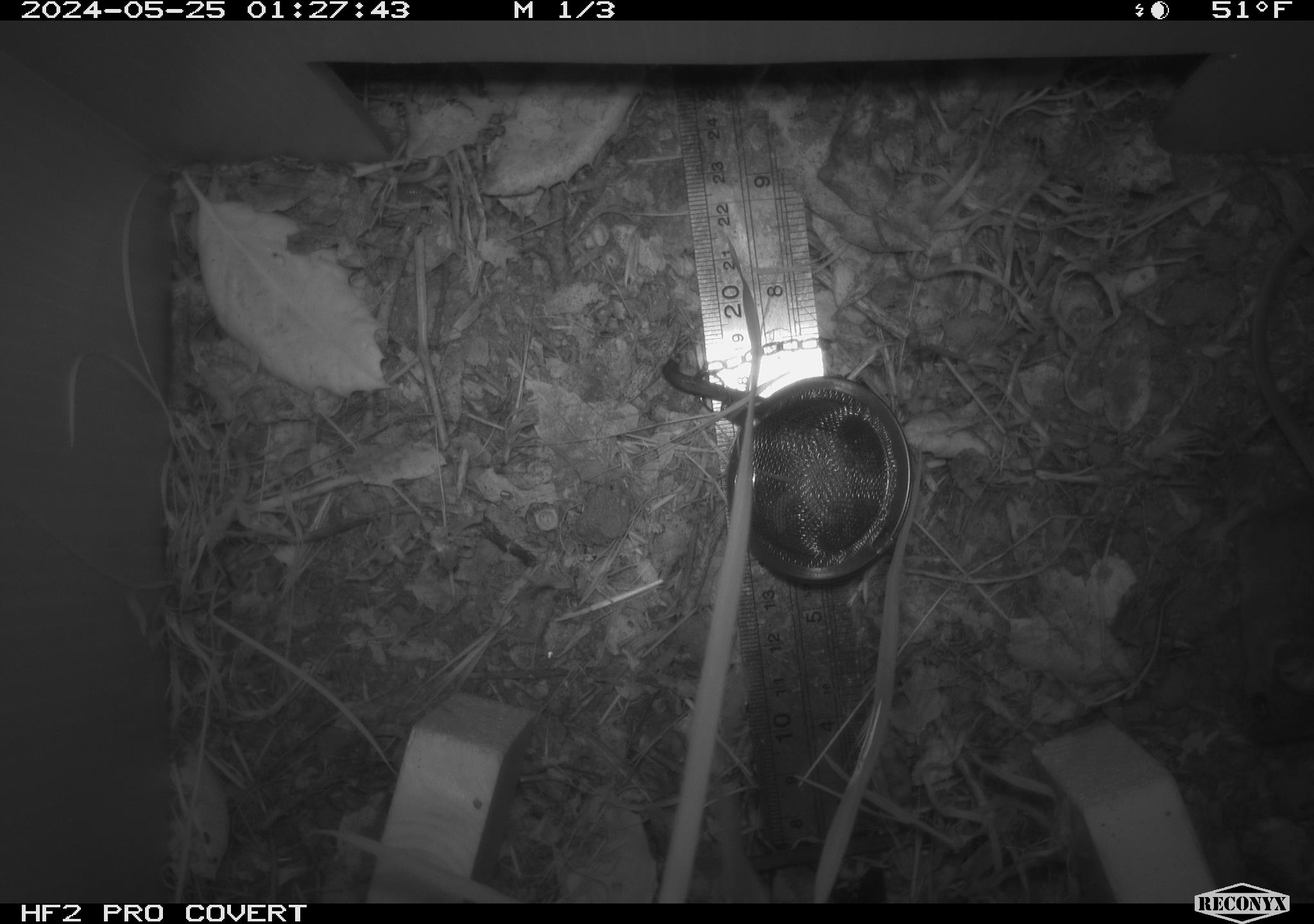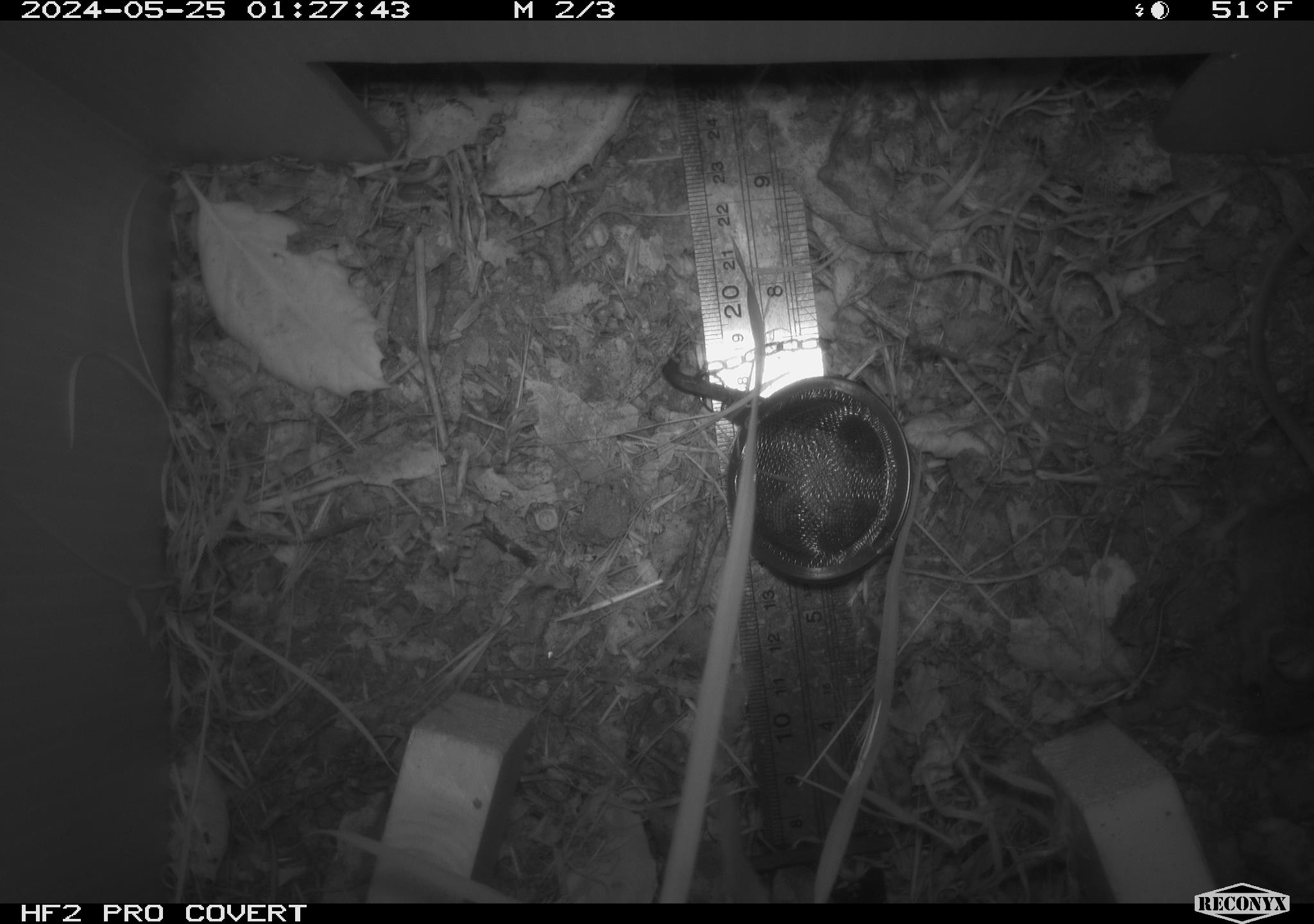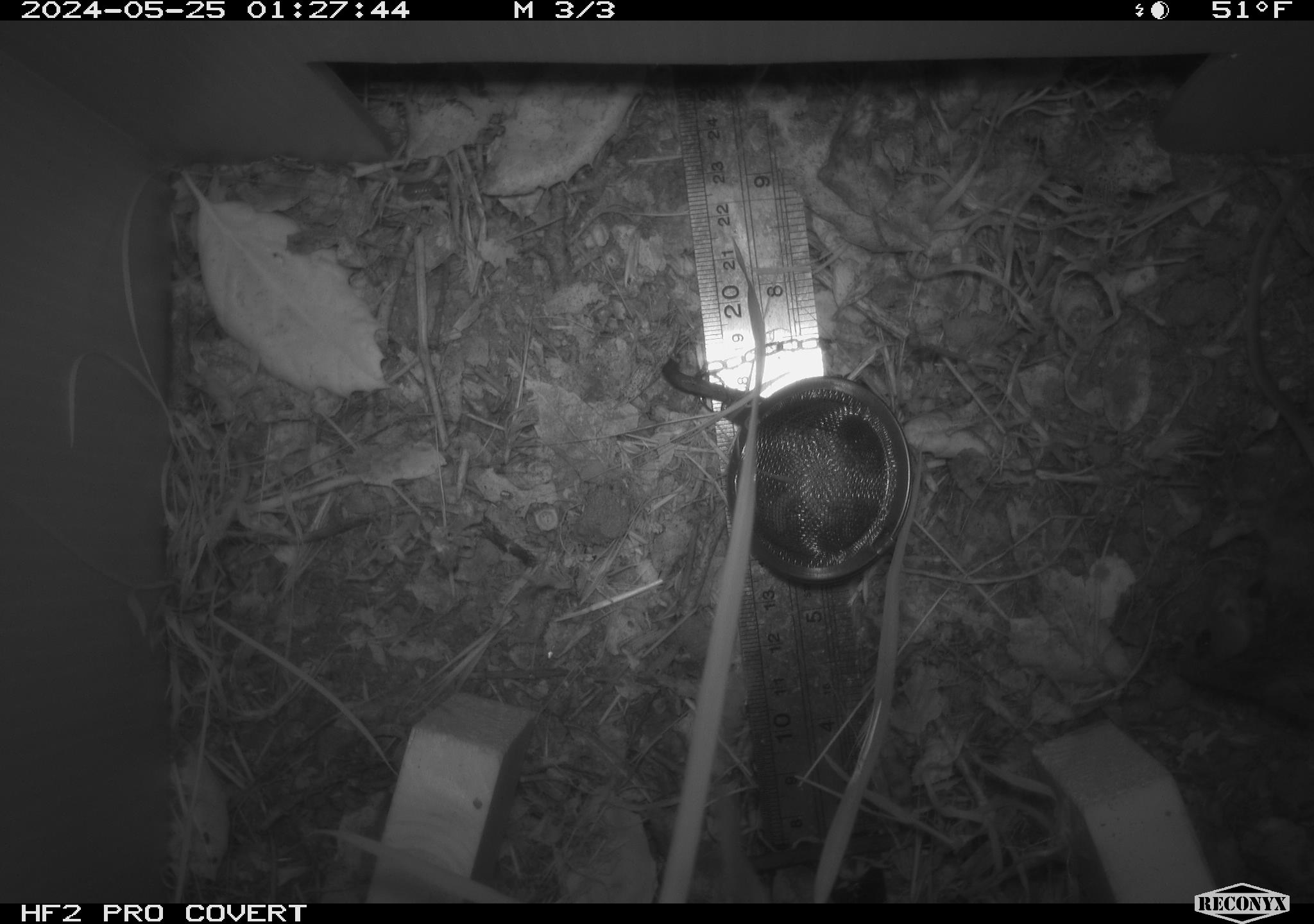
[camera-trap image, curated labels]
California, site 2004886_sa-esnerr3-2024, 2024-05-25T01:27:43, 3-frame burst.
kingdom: Animalia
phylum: Chordata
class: Mammalia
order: Rodentia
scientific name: Rodentia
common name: rodent